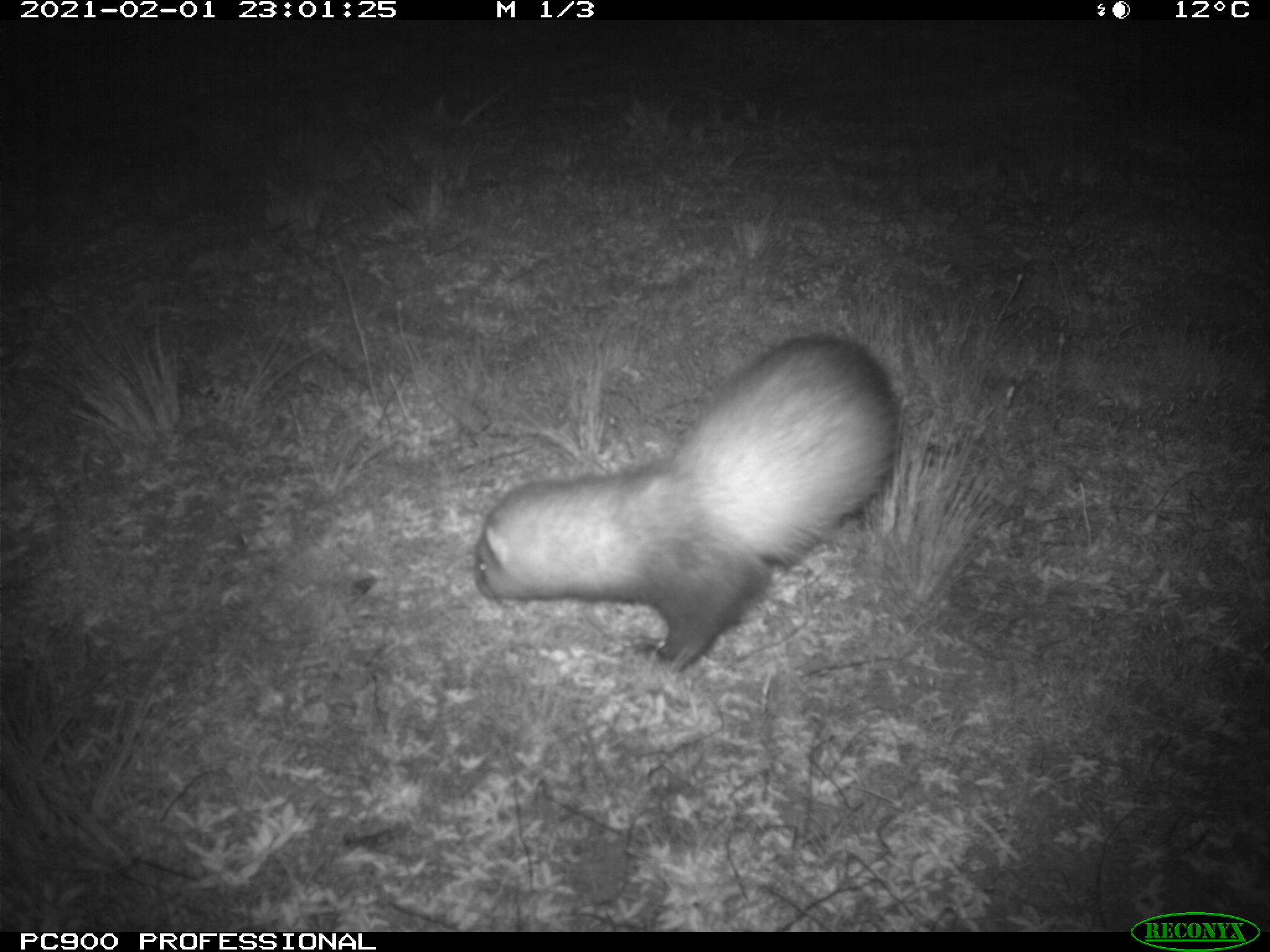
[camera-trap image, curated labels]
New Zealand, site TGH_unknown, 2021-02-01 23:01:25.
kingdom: Animalia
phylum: Chordata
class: Mammalia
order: Carnivora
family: Mustelidae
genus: Mustela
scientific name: Mustela furo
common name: ferret